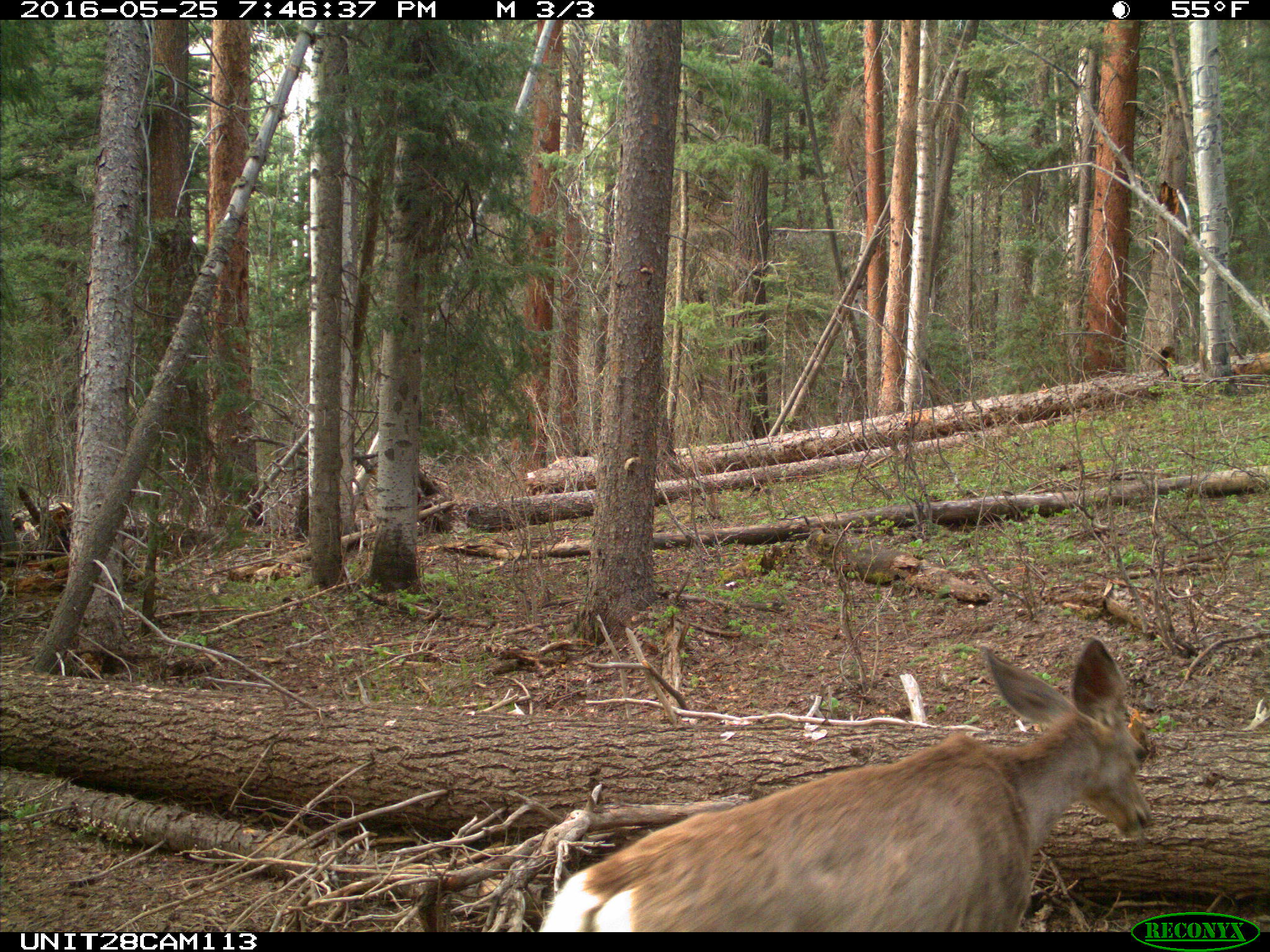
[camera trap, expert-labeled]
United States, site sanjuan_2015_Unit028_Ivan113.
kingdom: Animalia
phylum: Chordata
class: Mammalia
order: Artiodactyla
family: Cervidae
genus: Odocoileus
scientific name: Odocoileus hemionus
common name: mule deer